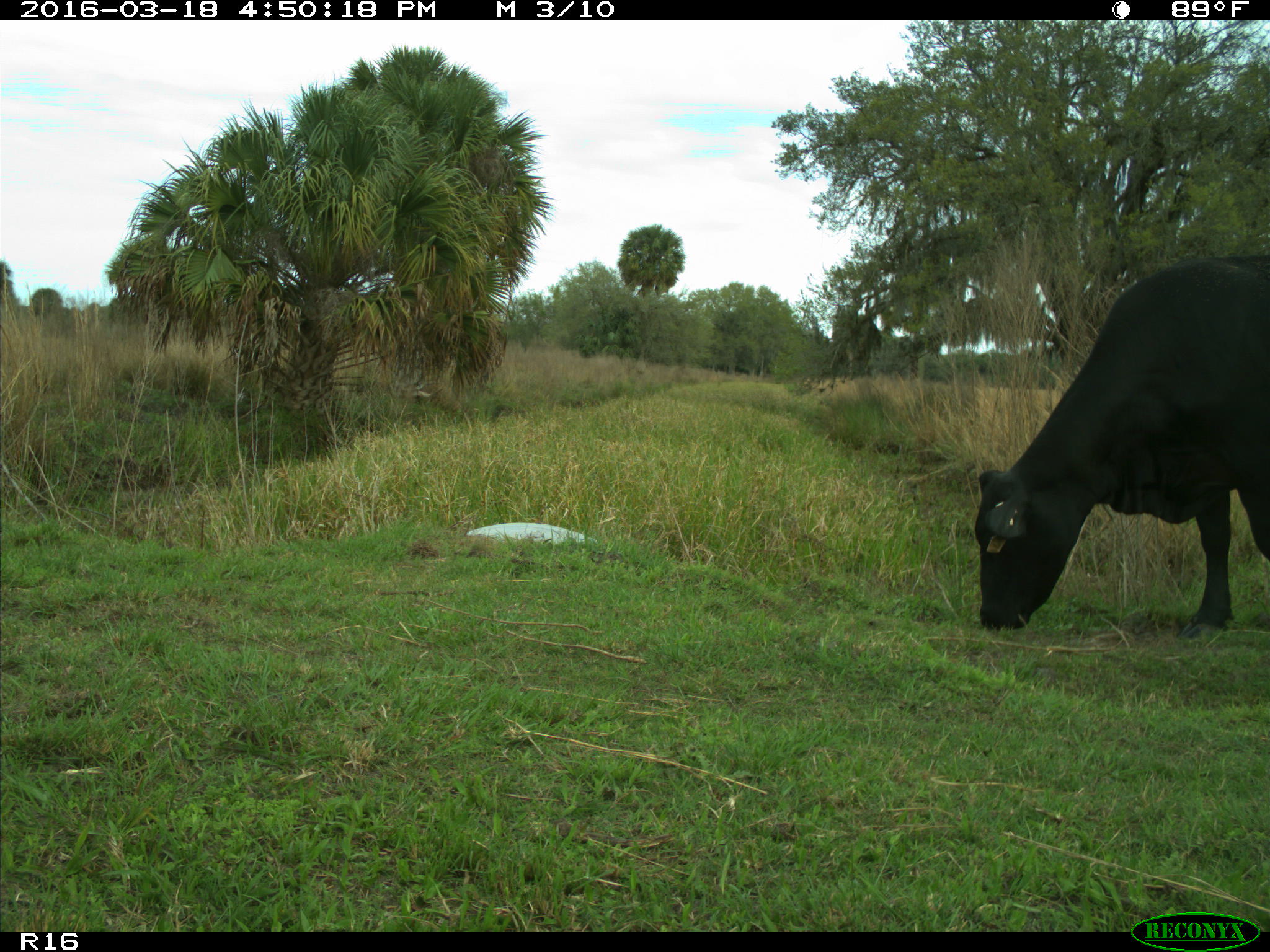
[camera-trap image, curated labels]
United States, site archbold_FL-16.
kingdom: Animalia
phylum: Chordata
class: Mammalia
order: Artiodactyla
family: Bovidae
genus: Bos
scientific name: Bos taurus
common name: domestic cow